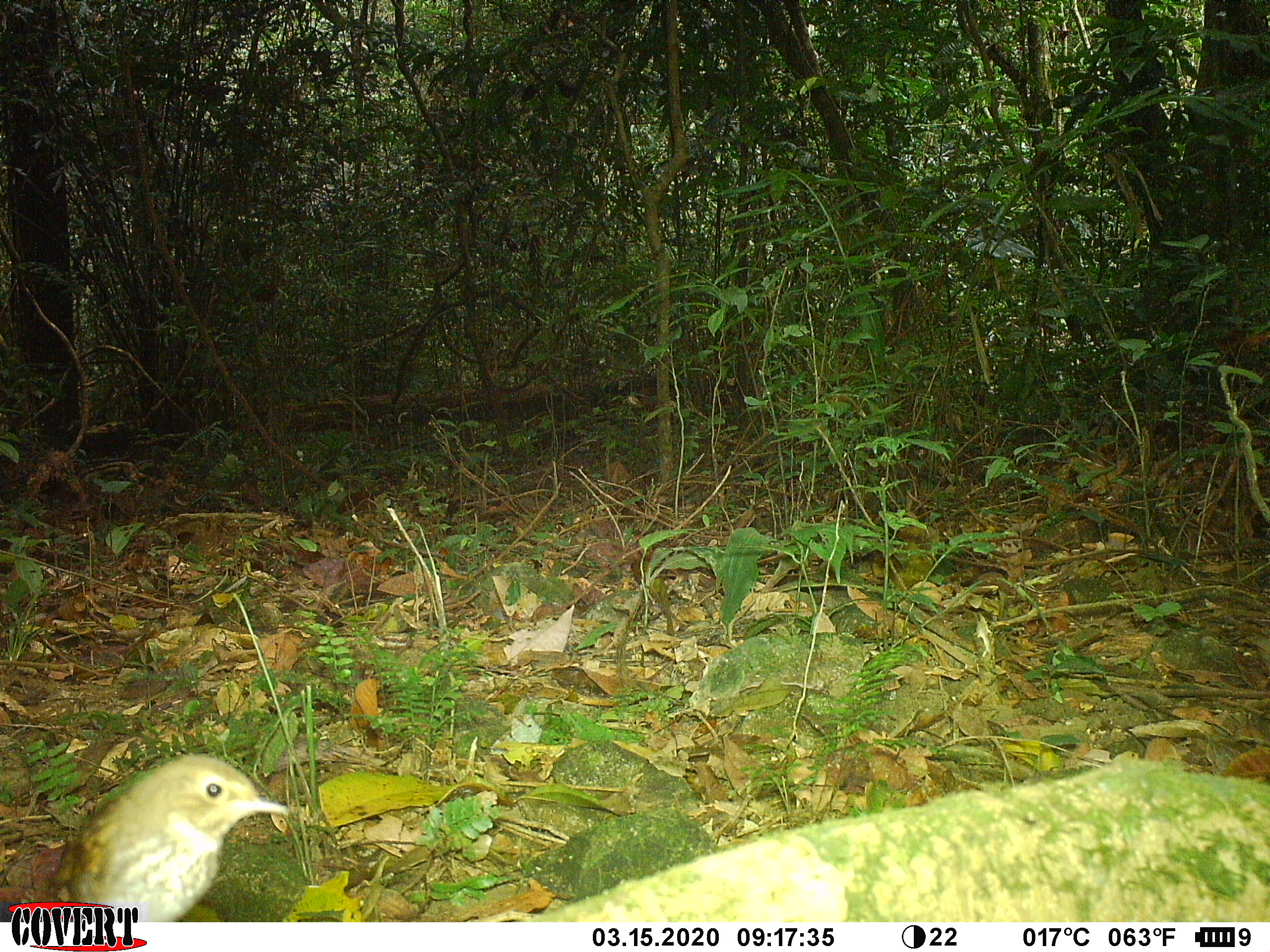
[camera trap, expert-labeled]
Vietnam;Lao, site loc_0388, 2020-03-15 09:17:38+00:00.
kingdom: Animalia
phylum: Chordata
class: Aves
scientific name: Aves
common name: bird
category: unidentified bird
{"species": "unidentified bird (bird) (Aves)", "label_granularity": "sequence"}